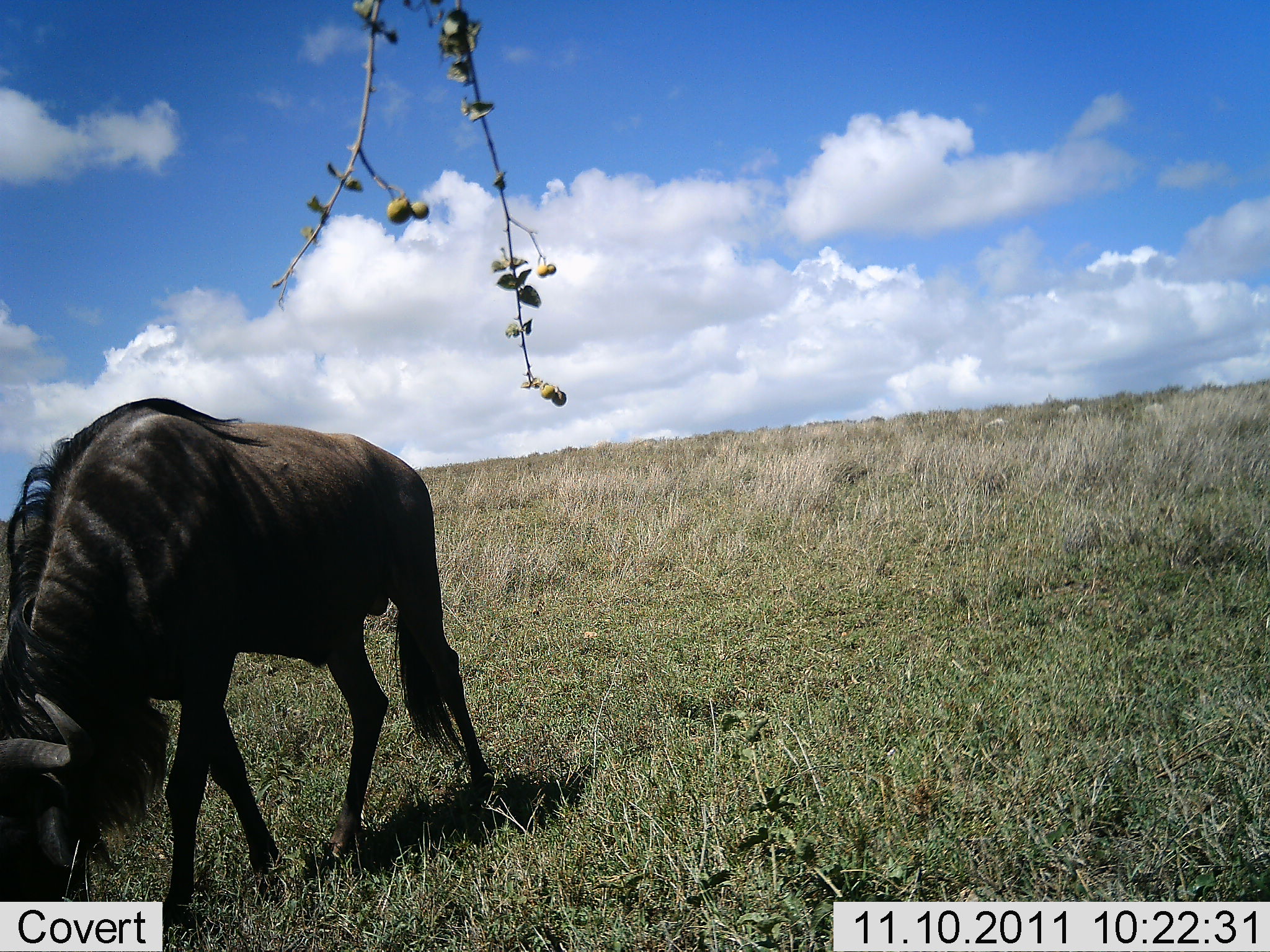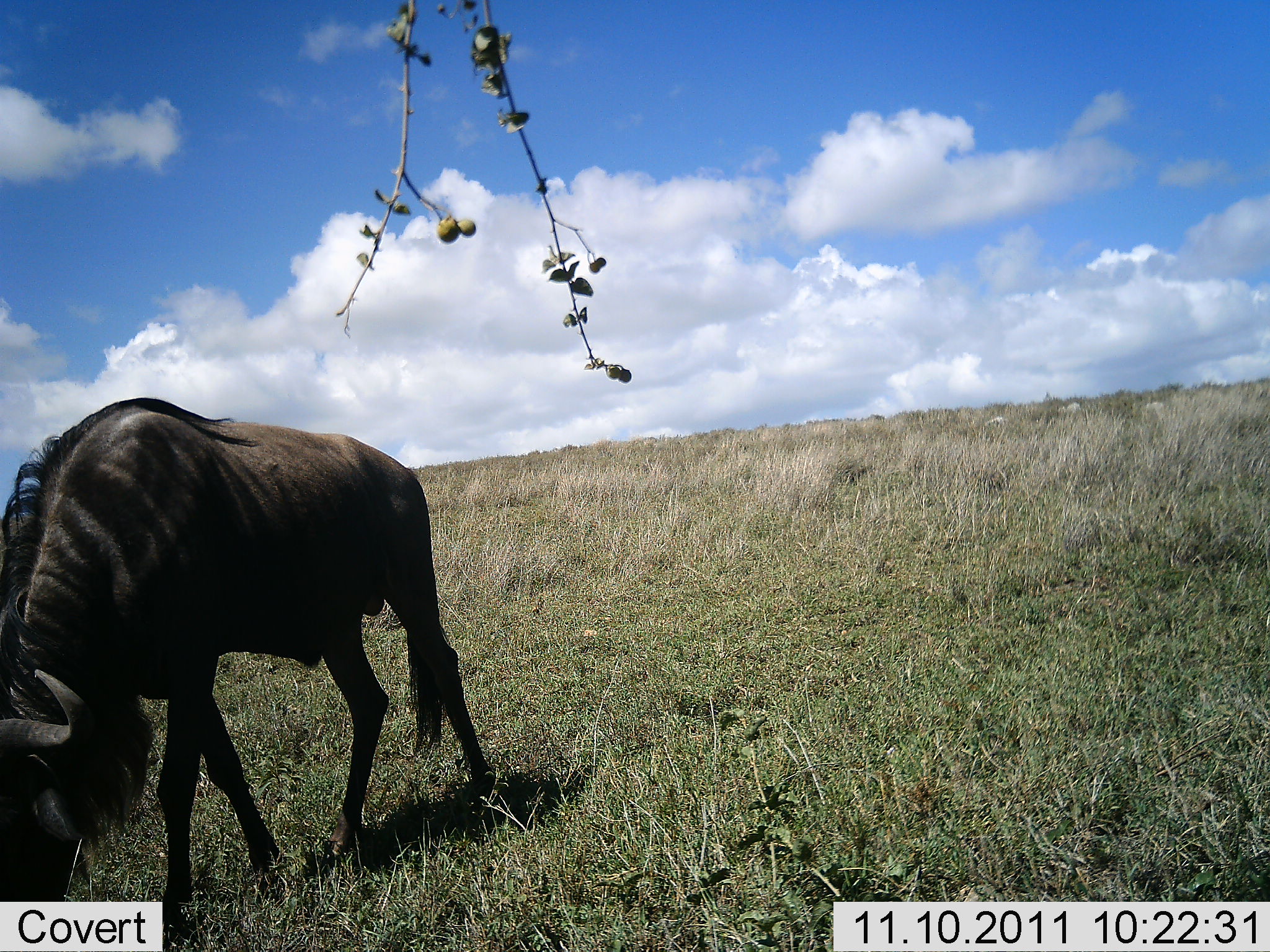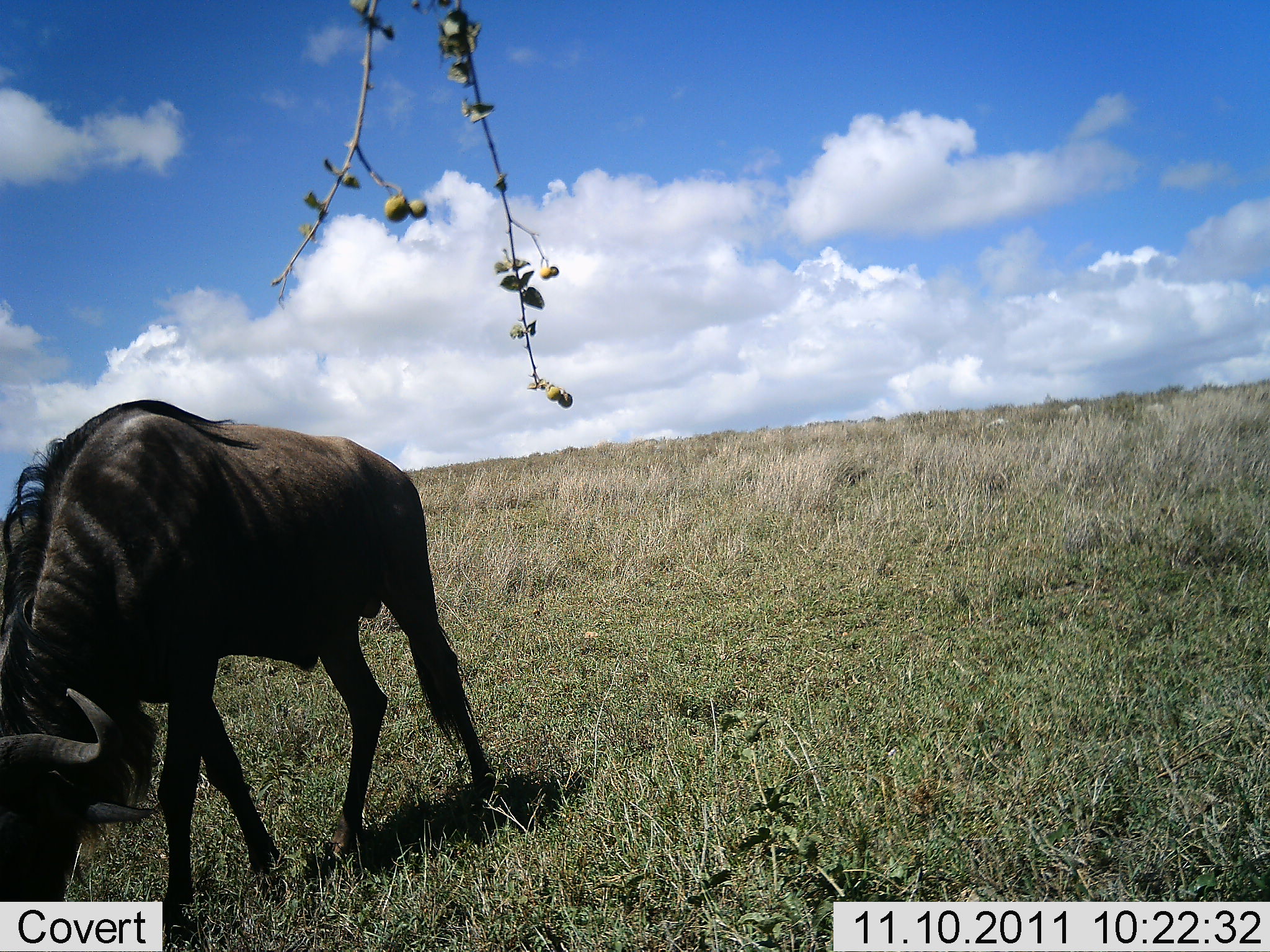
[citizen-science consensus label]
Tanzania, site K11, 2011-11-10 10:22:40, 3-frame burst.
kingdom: Animalia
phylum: Chordata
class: Mammalia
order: Artiodactyla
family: Bovidae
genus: Connochaetes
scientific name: Connochaetes taurinus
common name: blue wildebeest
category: wildebeest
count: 1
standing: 0%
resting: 0%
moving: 10%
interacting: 0%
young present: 0%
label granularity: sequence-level